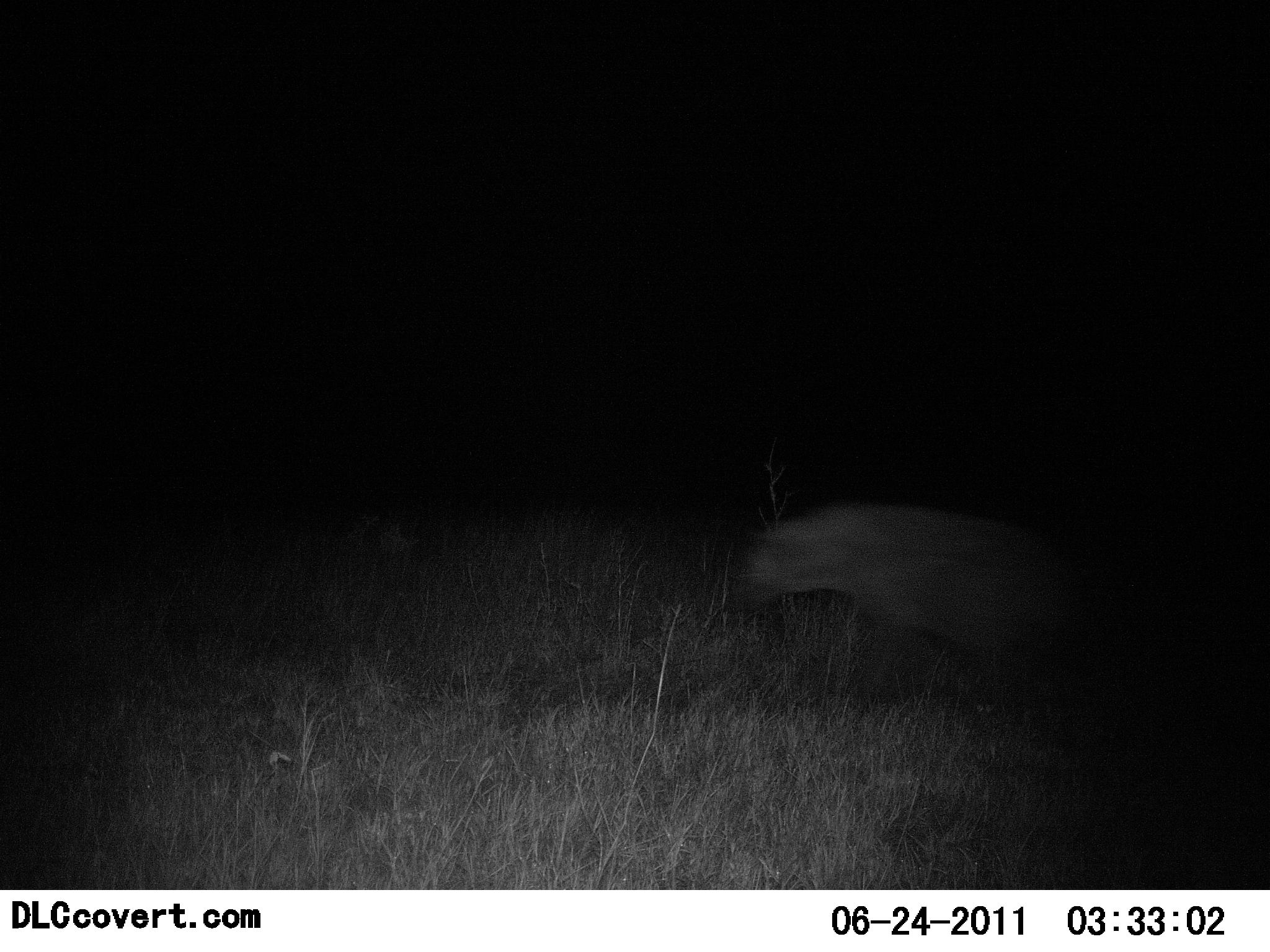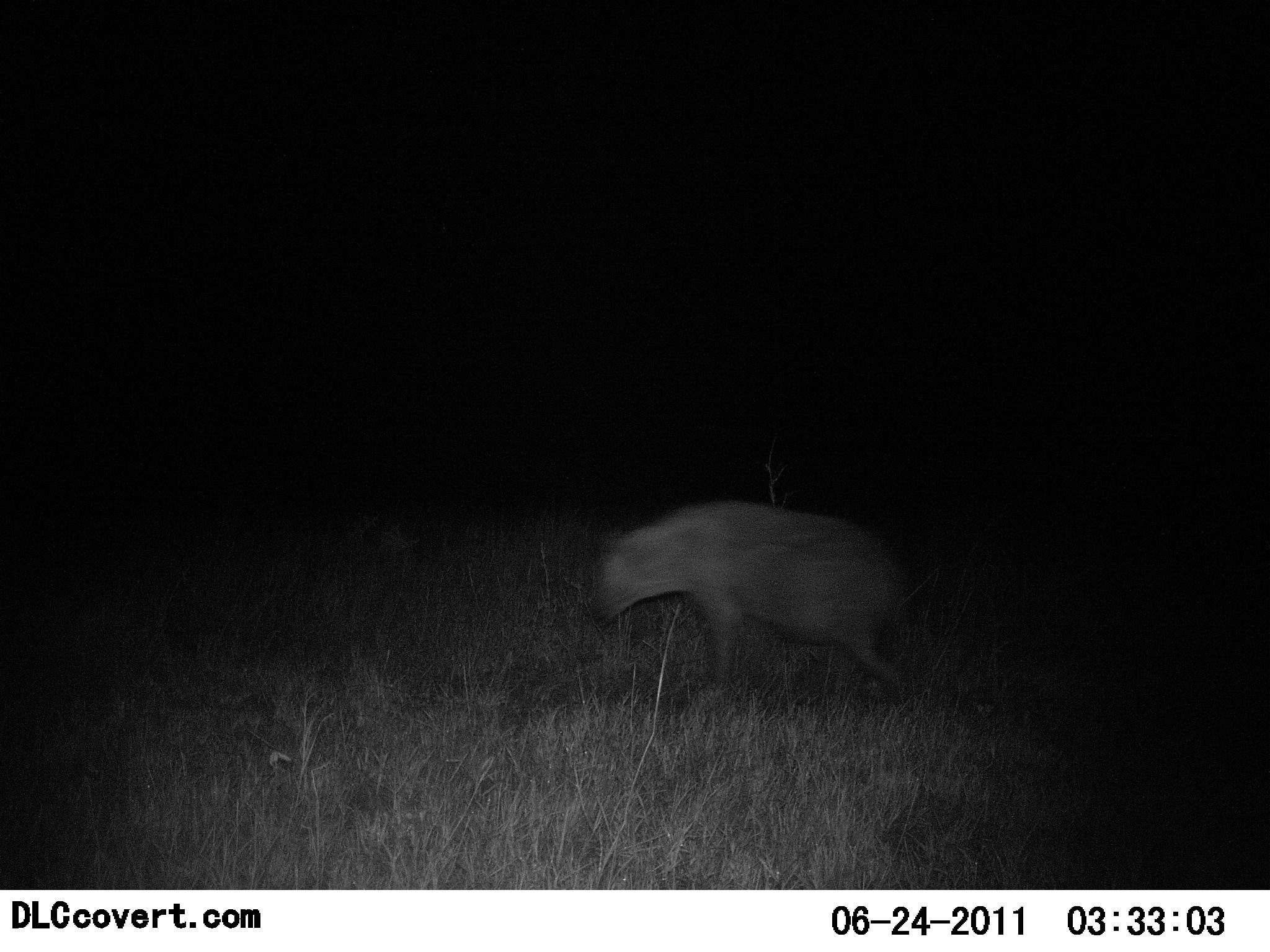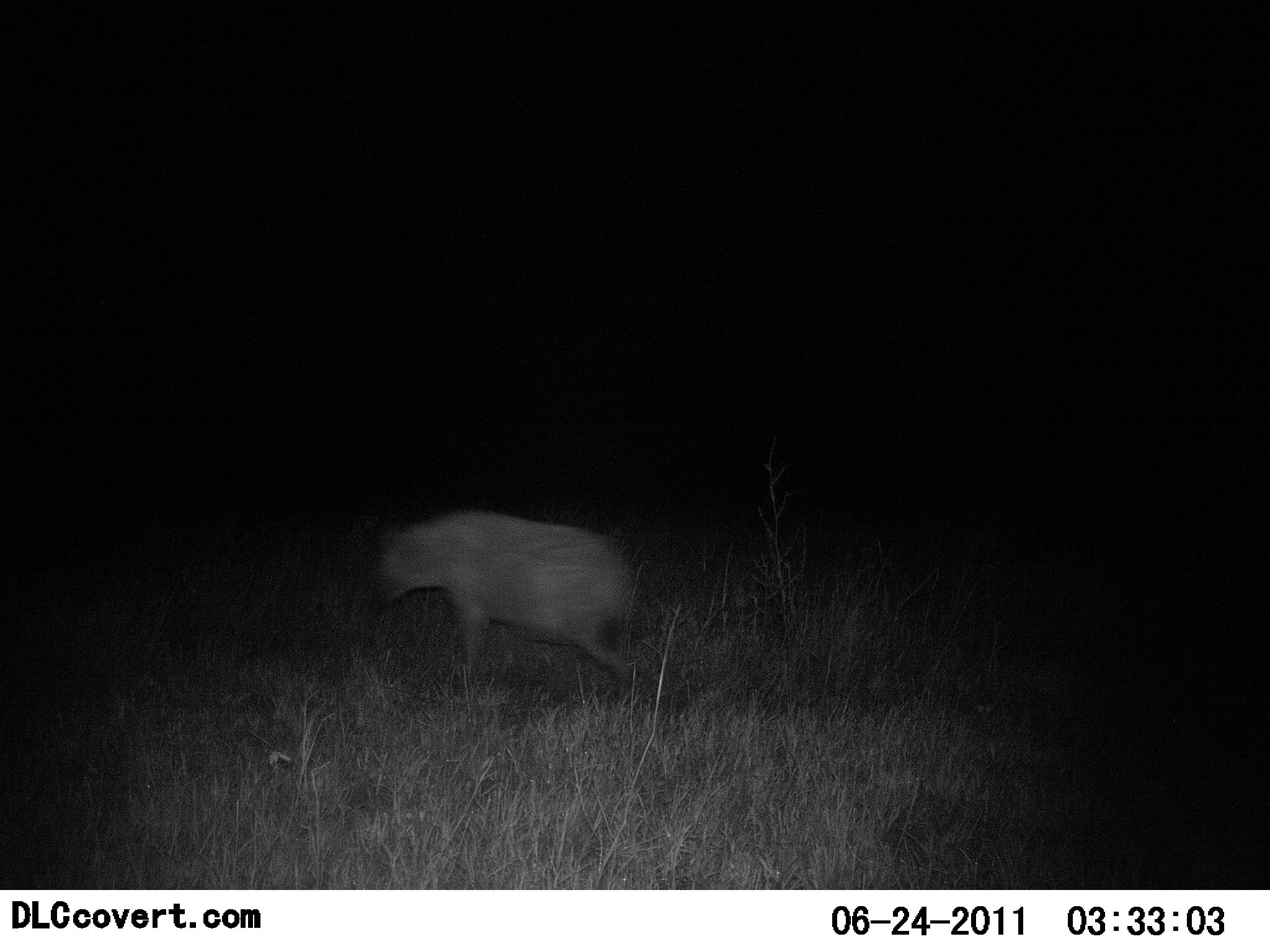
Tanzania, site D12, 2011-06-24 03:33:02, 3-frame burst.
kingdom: Animalia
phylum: Chordata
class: Mammalia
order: Carnivora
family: Hyaenidae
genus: Crocuta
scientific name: Crocuta crocuta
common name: spotted hyena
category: hyenaspotted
Hyenaspotted (spotted hyena) (Crocuta crocuta), count 1. Behavior (volunteer vote fractions): standing 0%, resting 0%, moving 100%, interacting 0%. Young present (vote fraction): 0%. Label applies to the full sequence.